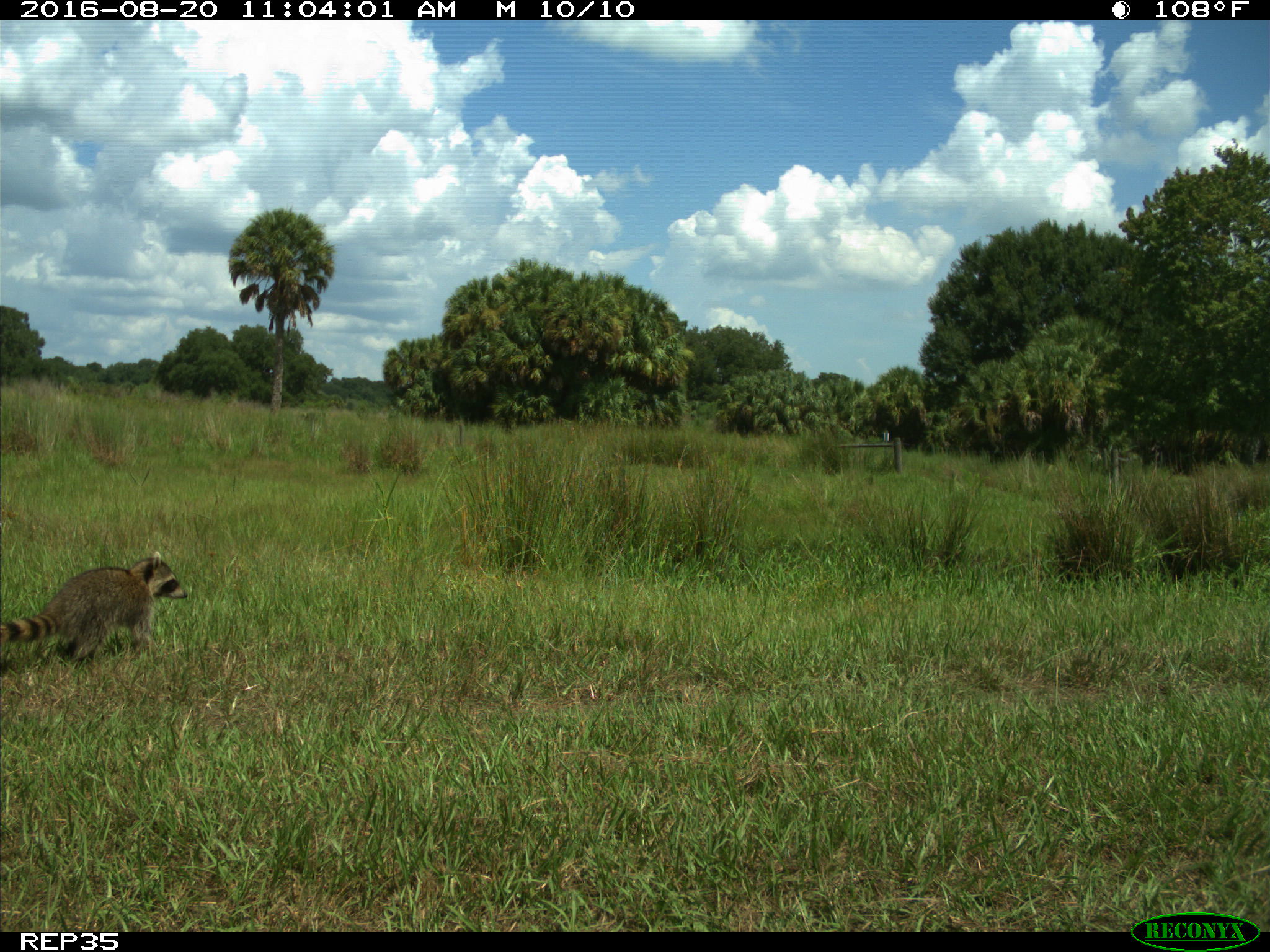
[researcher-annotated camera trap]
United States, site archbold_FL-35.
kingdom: Animalia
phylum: Chordata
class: Mammalia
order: Carnivora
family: Procyonidae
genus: Procyon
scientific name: Procyon lotor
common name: common raccoon